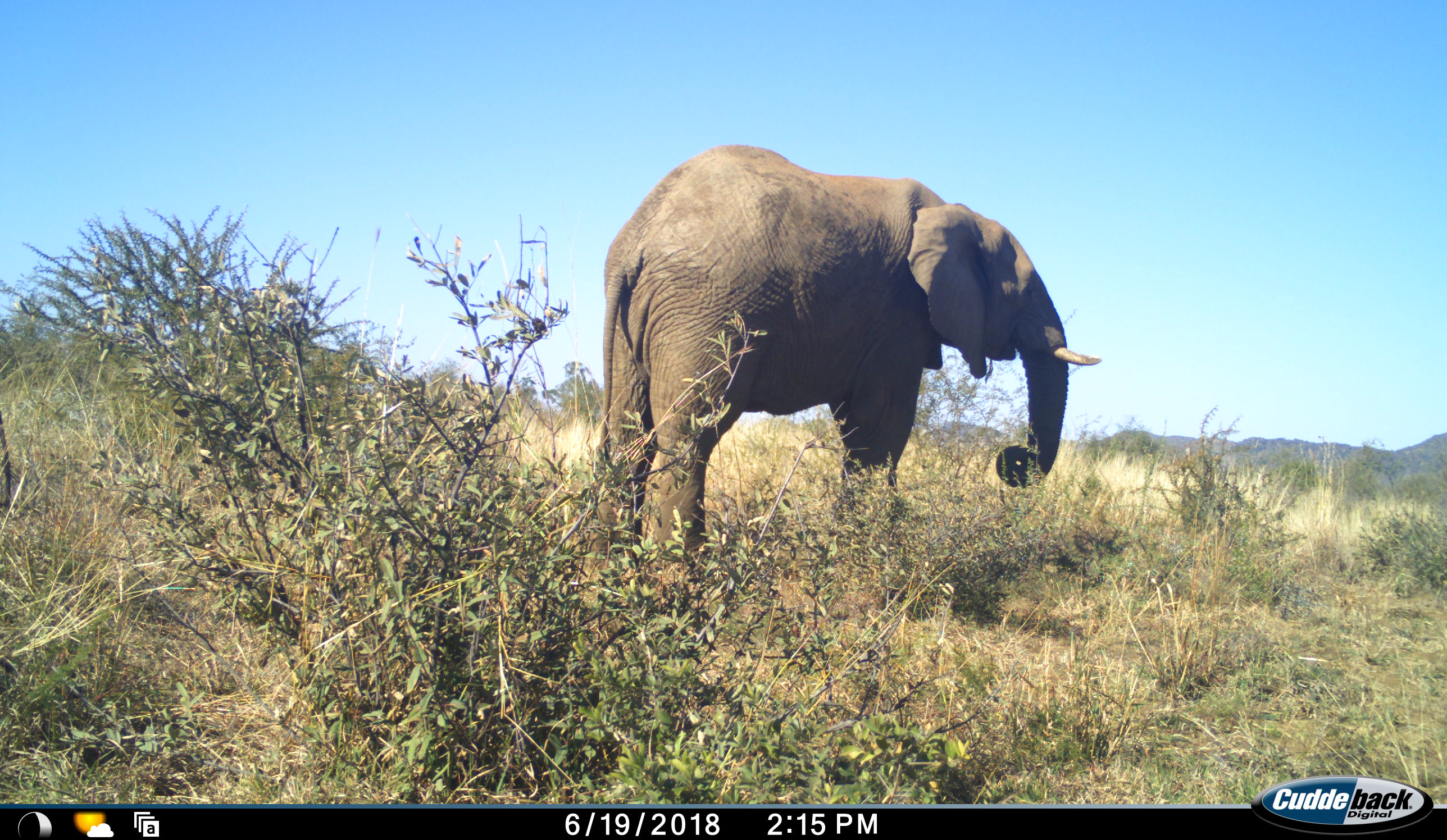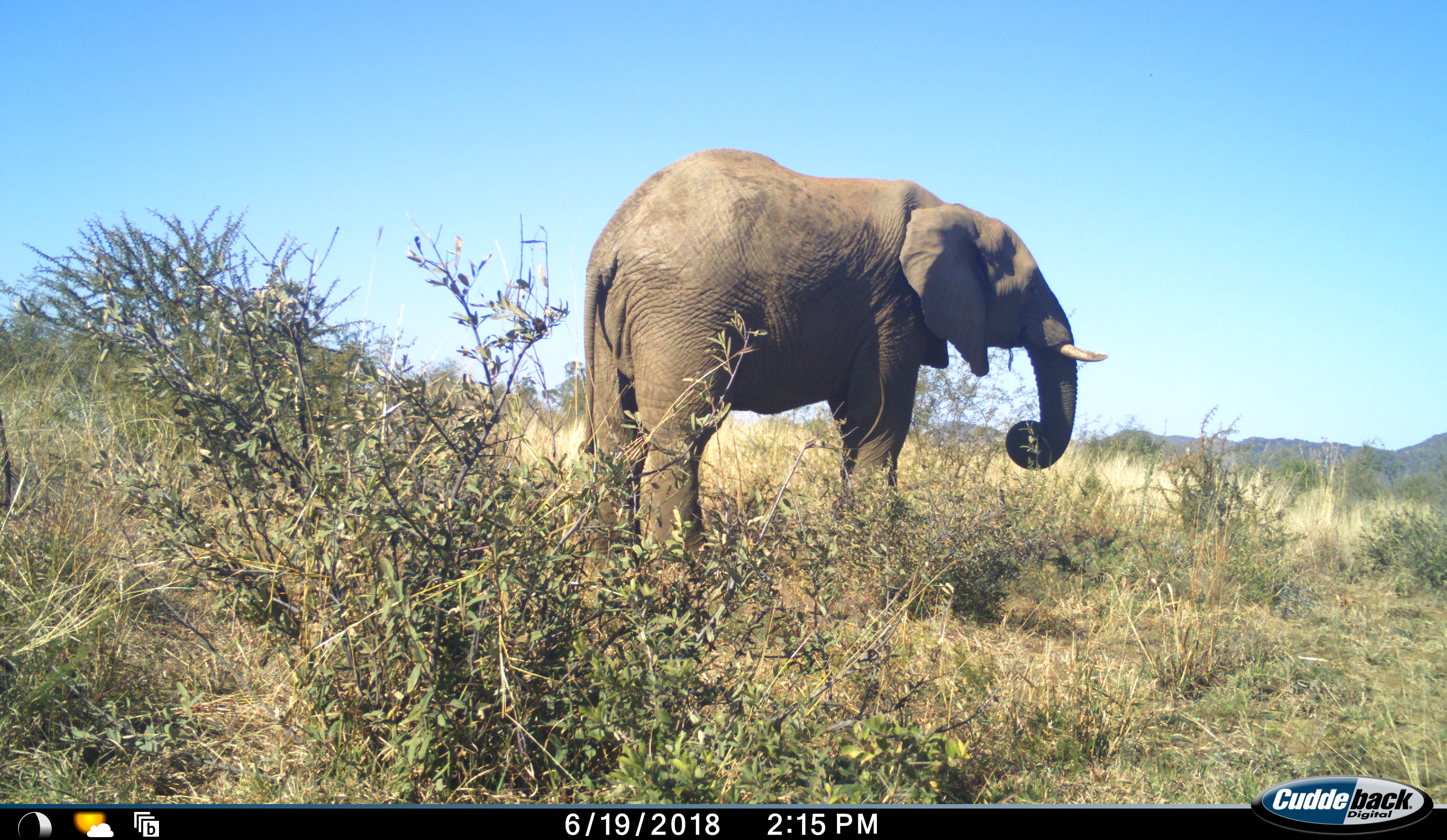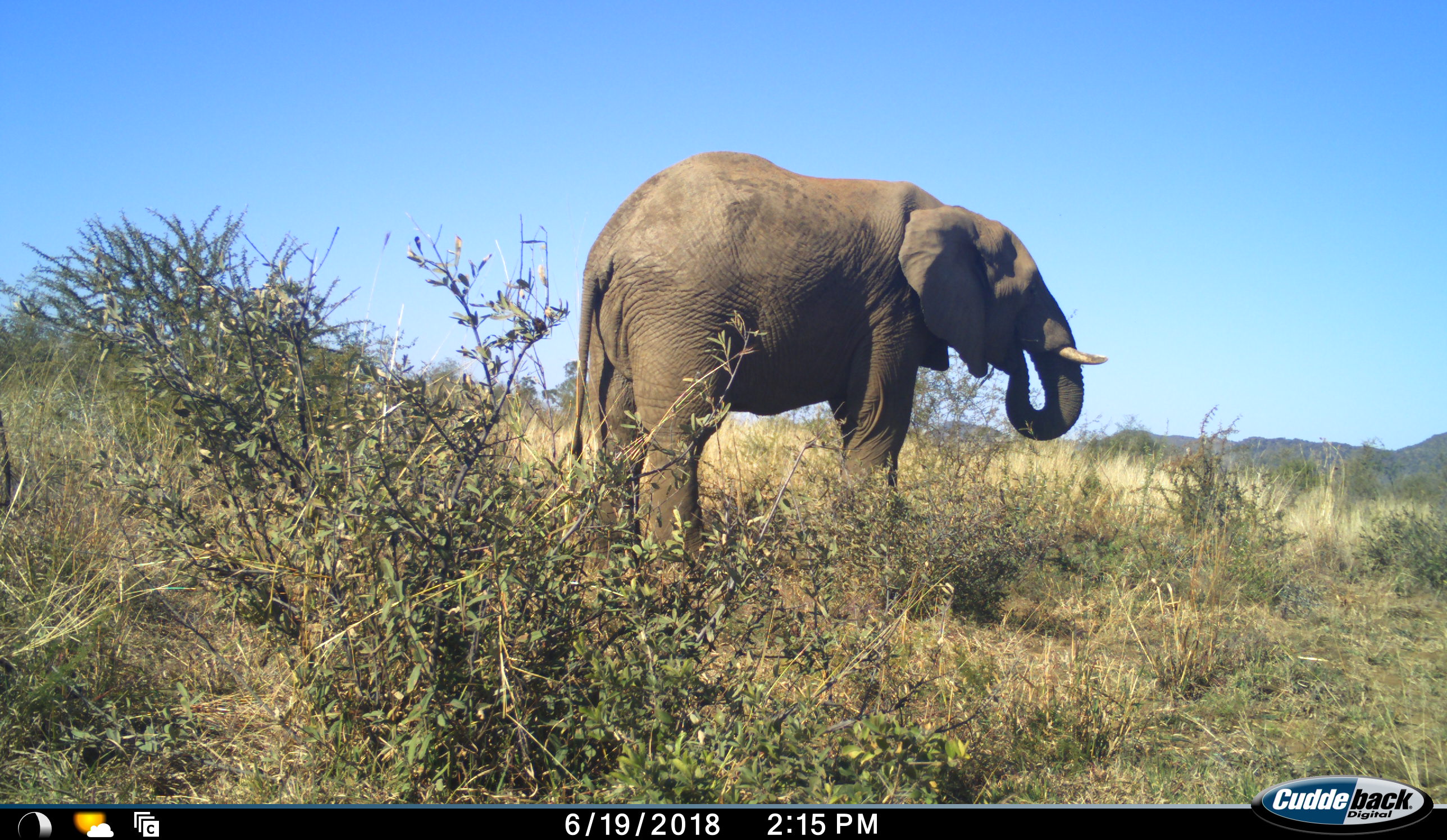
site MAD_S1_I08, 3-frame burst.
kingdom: Animalia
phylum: Chordata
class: Mammalia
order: Proboscidea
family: Elephantidae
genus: Loxodonta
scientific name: Loxodonta africana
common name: african bush elephant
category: elephant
Elephant (african bush elephant) (Loxodonta africana), count 1. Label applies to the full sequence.